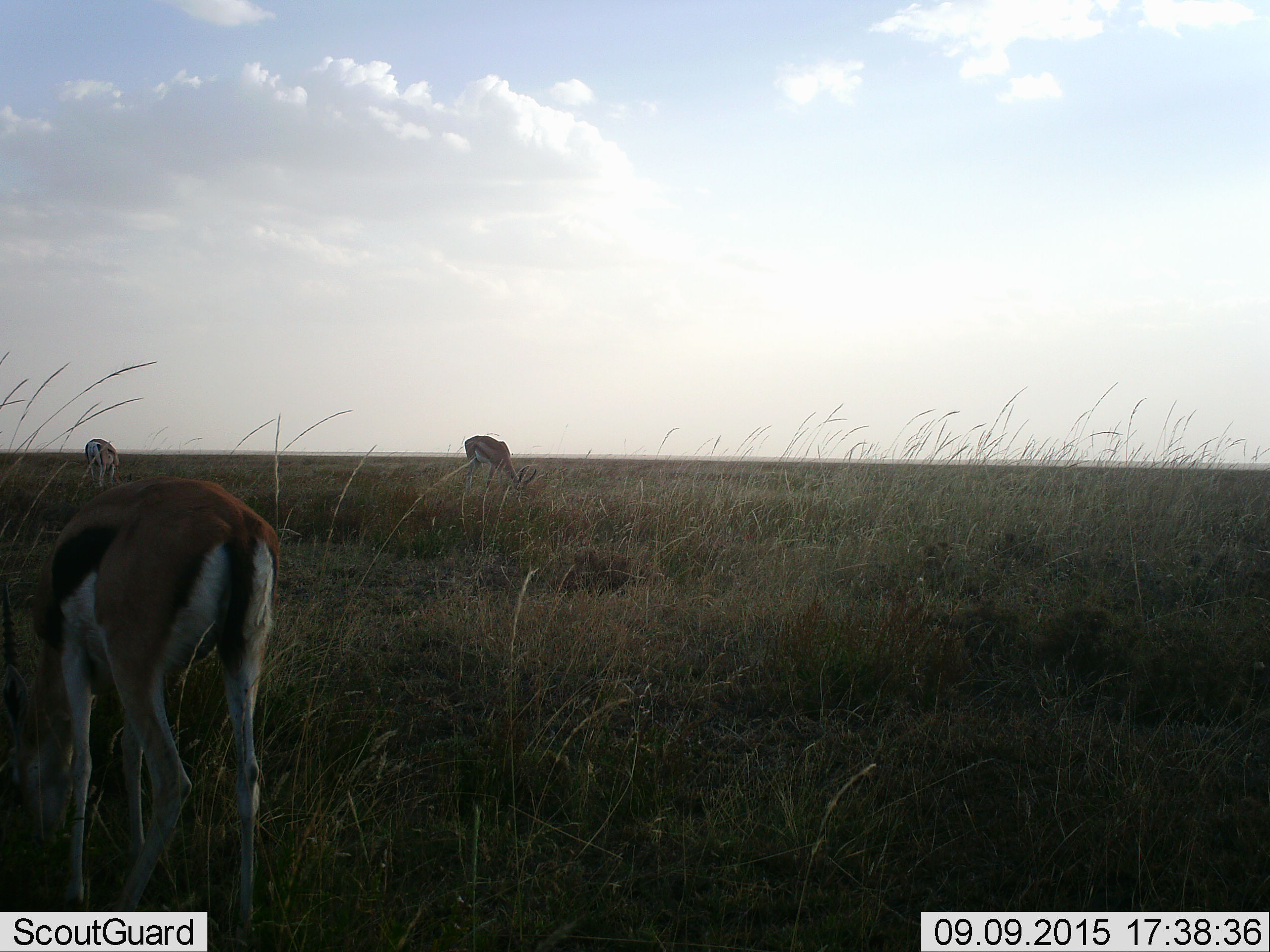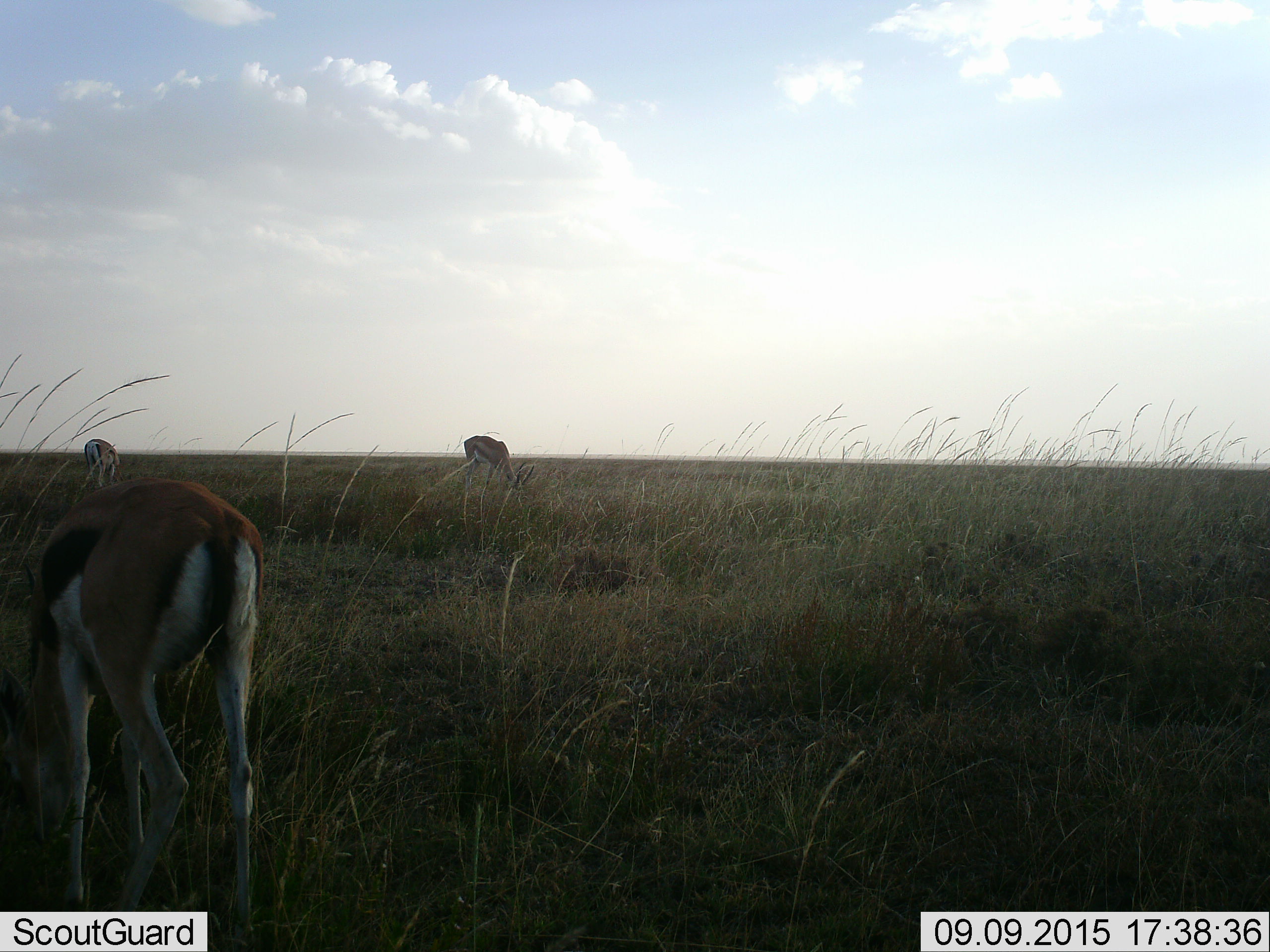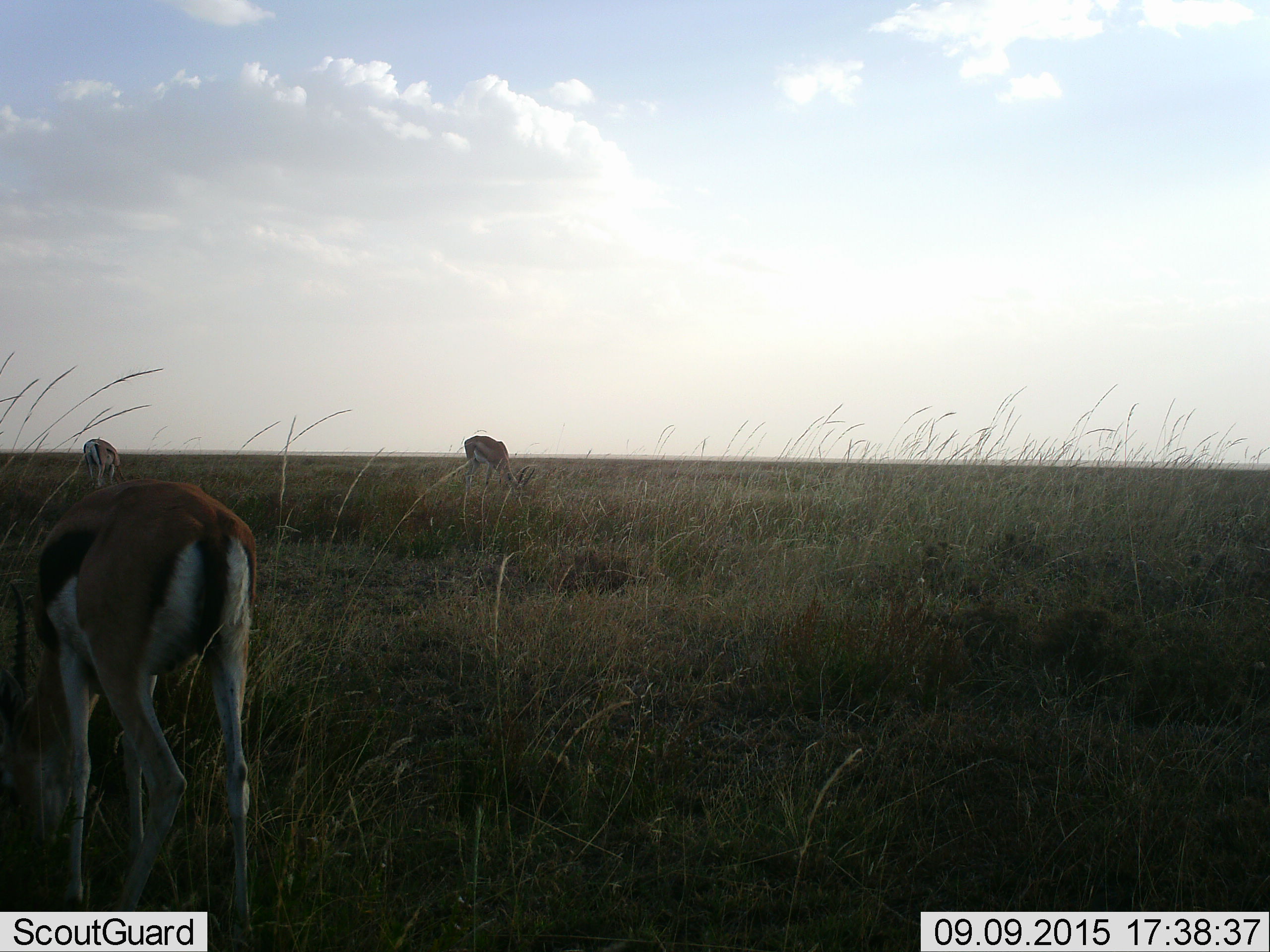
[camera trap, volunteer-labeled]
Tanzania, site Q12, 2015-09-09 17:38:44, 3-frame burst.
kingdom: Animalia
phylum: Chordata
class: Mammalia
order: Artiodactyla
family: Bovidae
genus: Eudorcas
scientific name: Eudorcas thomsonii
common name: thomson's gazelle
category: gazellethomsons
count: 3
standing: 40%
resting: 0%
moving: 10%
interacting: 0%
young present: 0%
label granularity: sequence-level